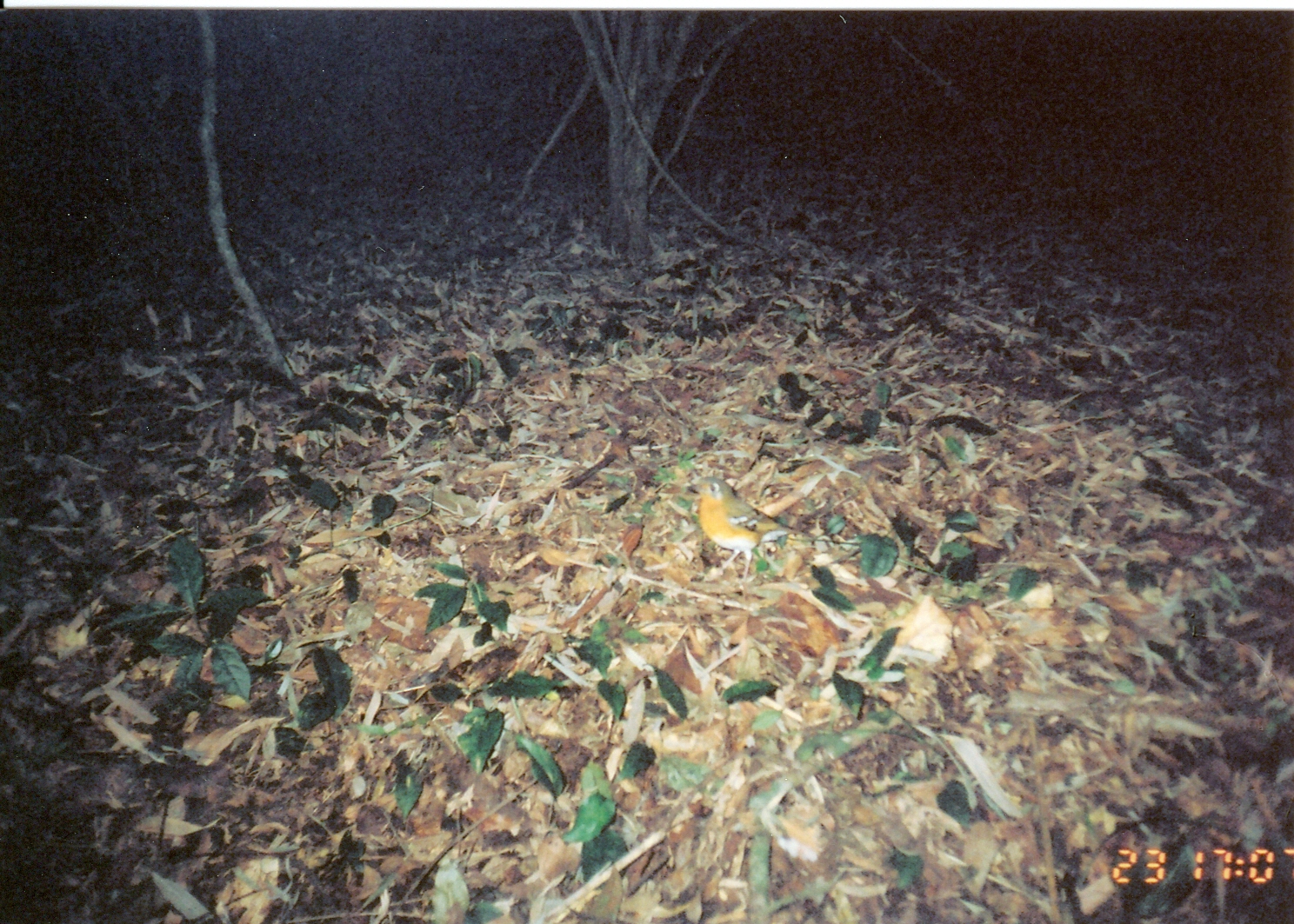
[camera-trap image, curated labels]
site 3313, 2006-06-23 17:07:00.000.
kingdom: Animalia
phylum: Chordata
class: Aves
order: Passeriformes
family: Turdidae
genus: Geokichla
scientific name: Geokichla gurneyi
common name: orange ground-thrush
Geokichla gurneyi (orange ground-thrush), count 1.